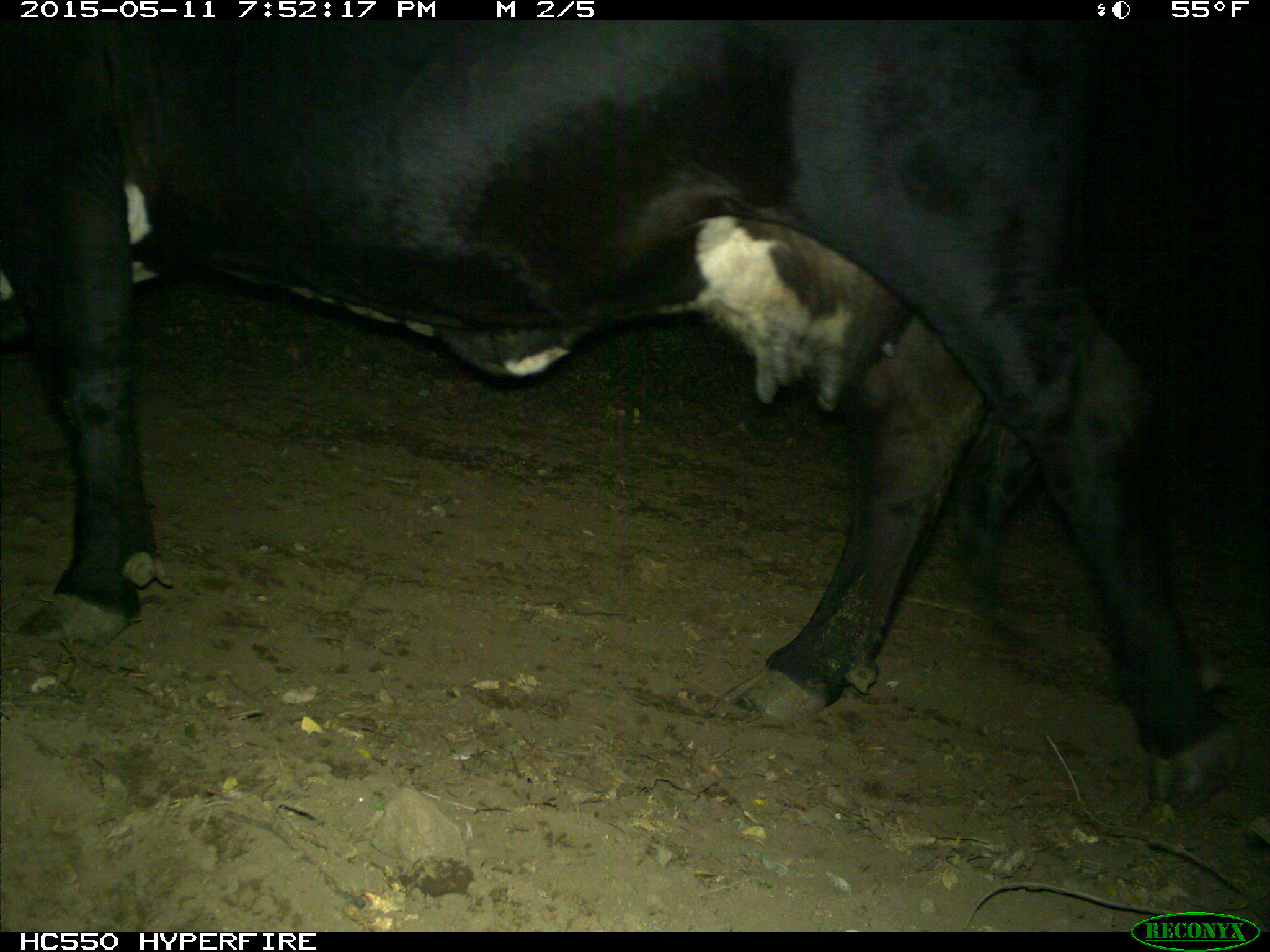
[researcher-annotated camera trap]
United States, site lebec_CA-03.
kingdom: Animalia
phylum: Chordata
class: Mammalia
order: Artiodactyla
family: Bovidae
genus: Bos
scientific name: Bos taurus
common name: domestic cow